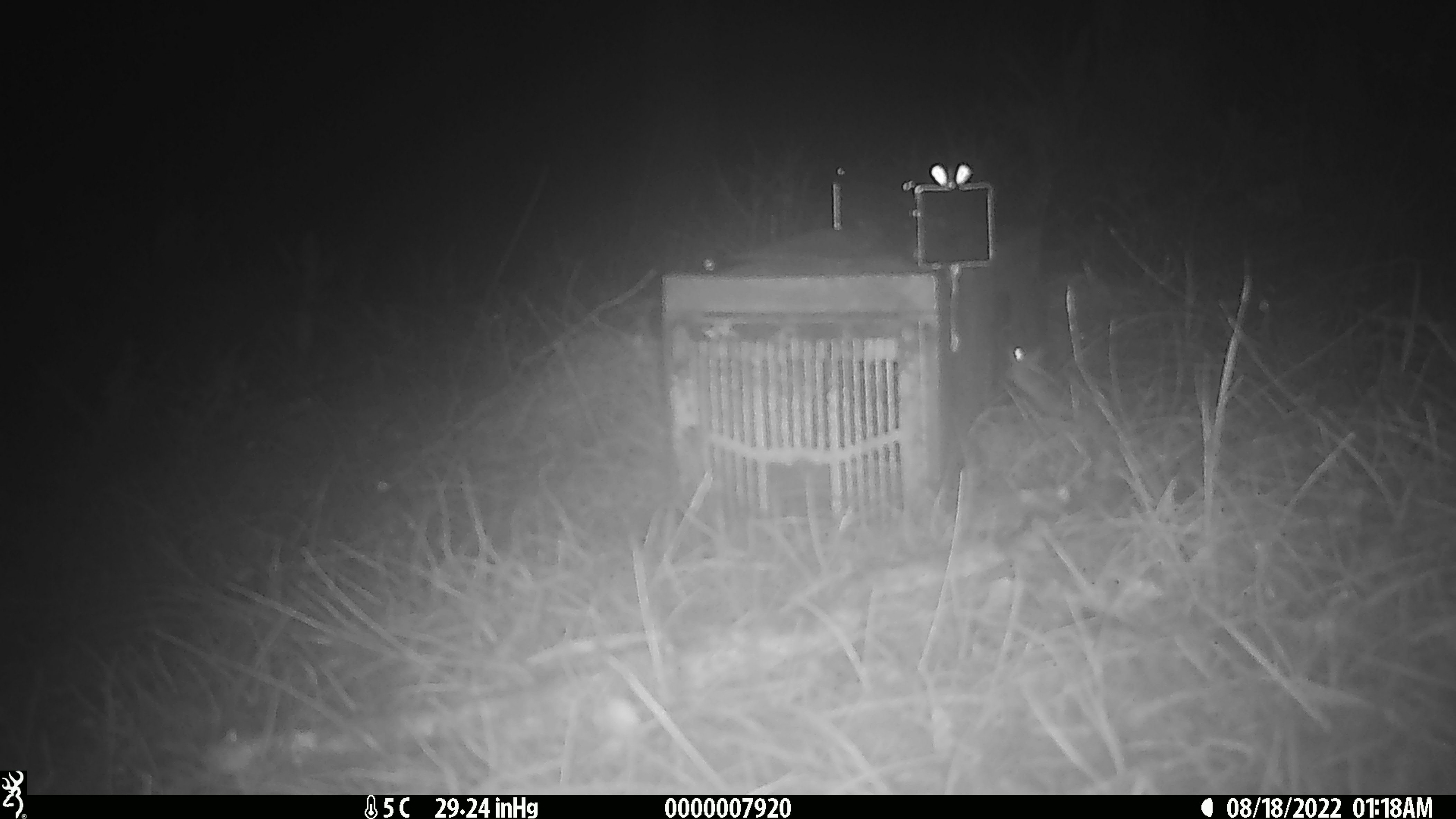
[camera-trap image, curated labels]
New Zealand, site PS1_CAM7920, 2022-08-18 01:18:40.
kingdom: Animalia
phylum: Chordata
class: Mammalia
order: Rodentia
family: Muridae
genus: Mus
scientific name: Mus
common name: mouse